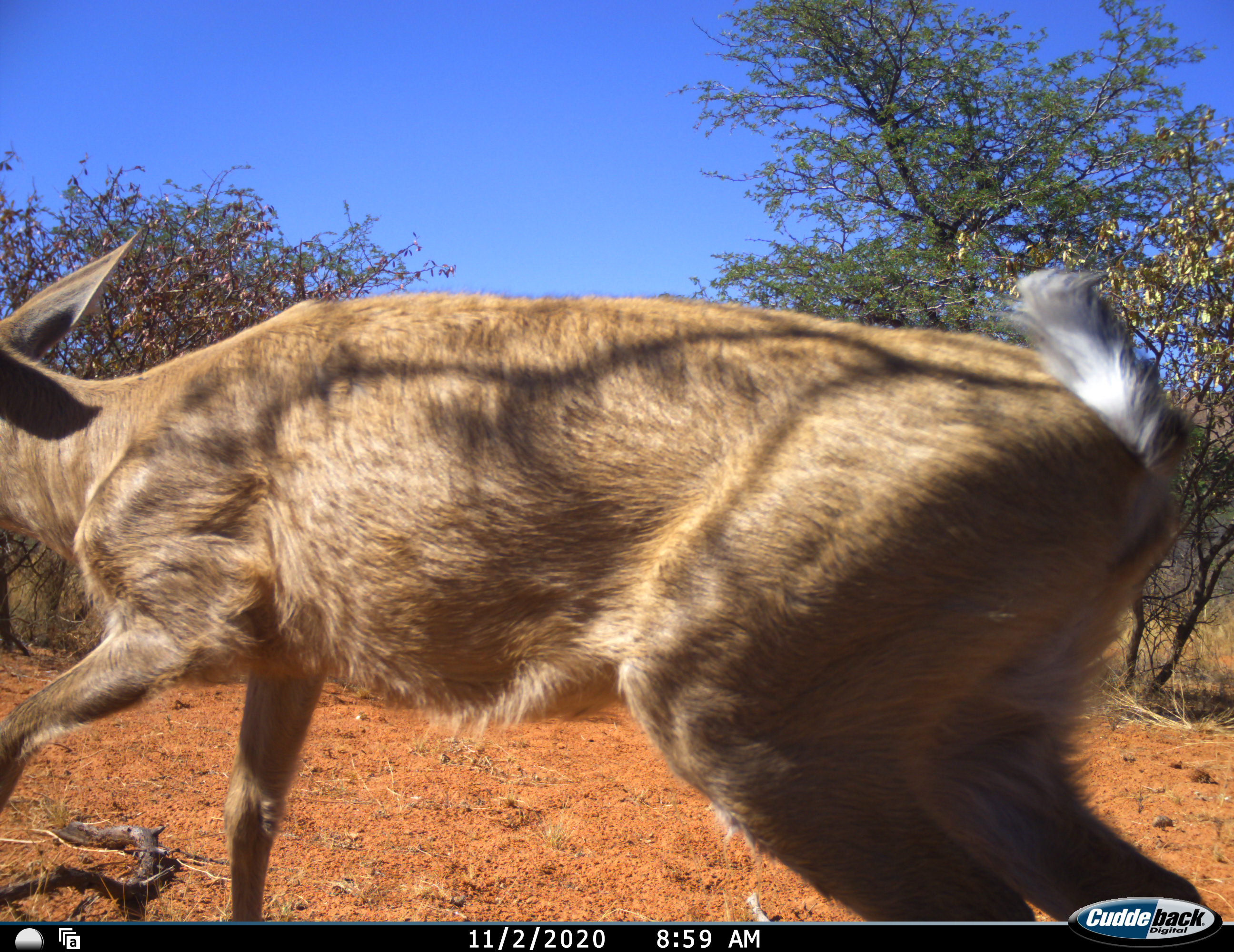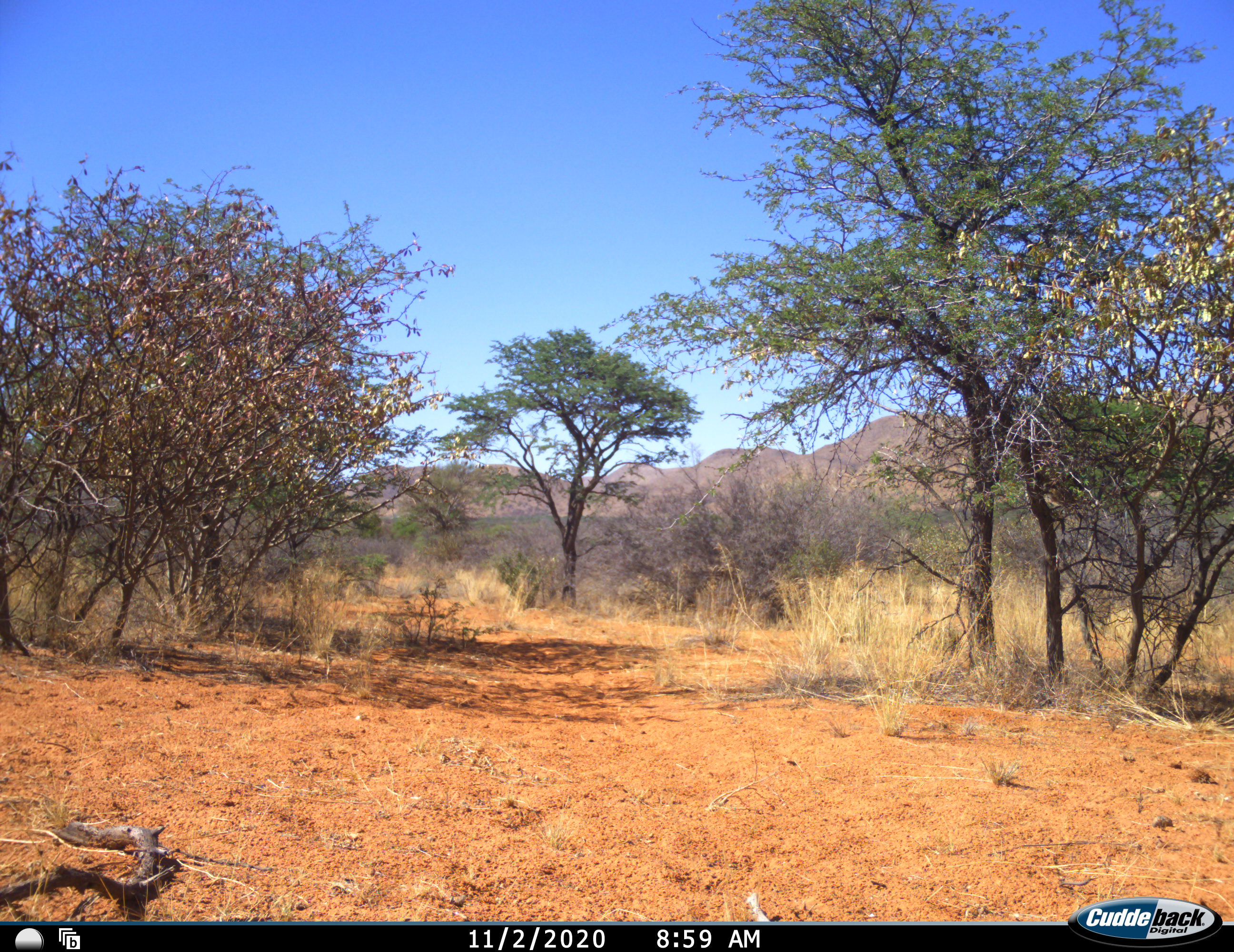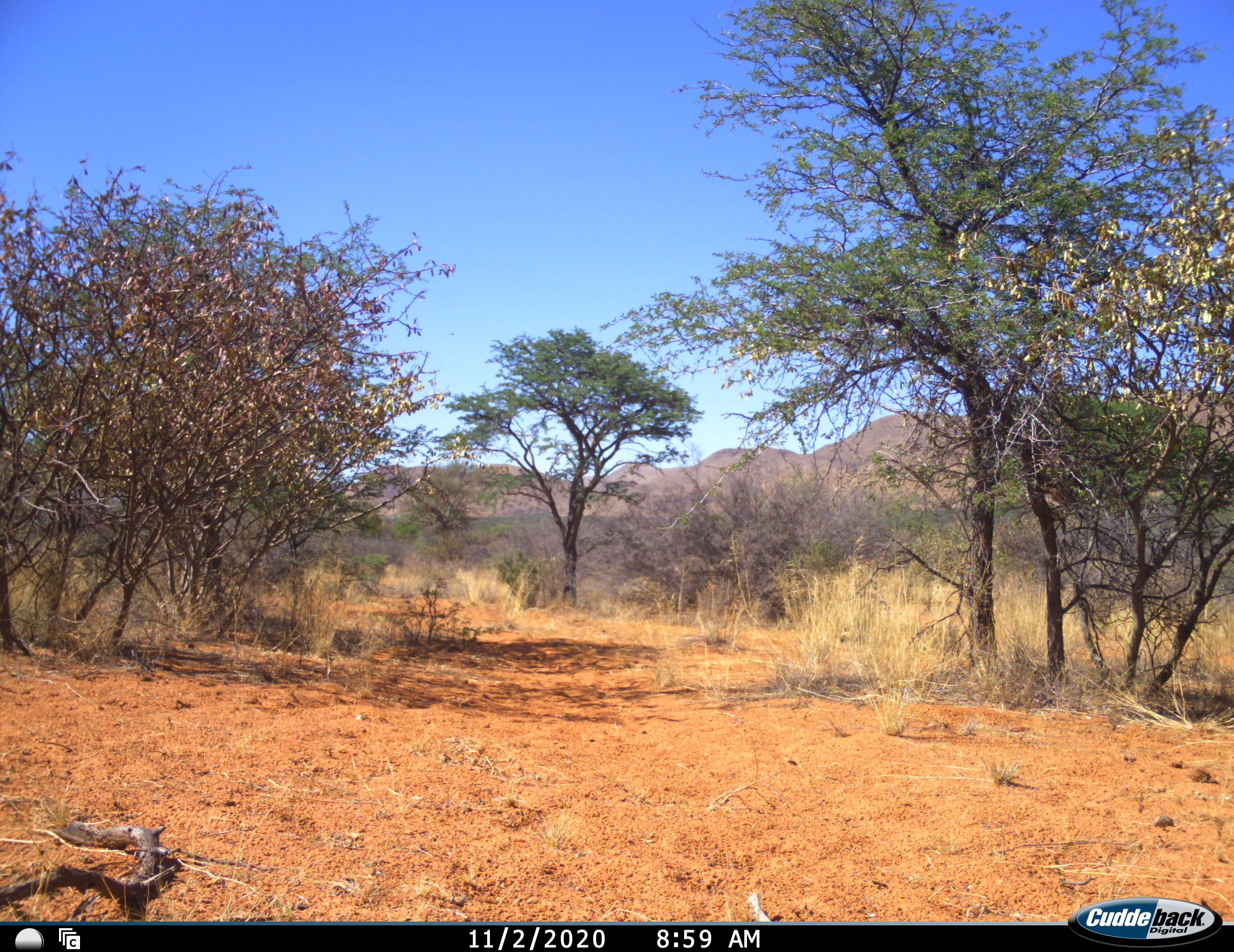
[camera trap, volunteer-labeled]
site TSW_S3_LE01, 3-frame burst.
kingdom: Animalia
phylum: Chordata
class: Mammalia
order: Artiodactyla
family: Bovidae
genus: Sylvicapra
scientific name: Sylvicapra grimmia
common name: common duiker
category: duikercommongrey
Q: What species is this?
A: Duikercommongrey (common duiker) (Sylvicapra grimmia).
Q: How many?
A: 1.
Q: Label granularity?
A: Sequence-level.